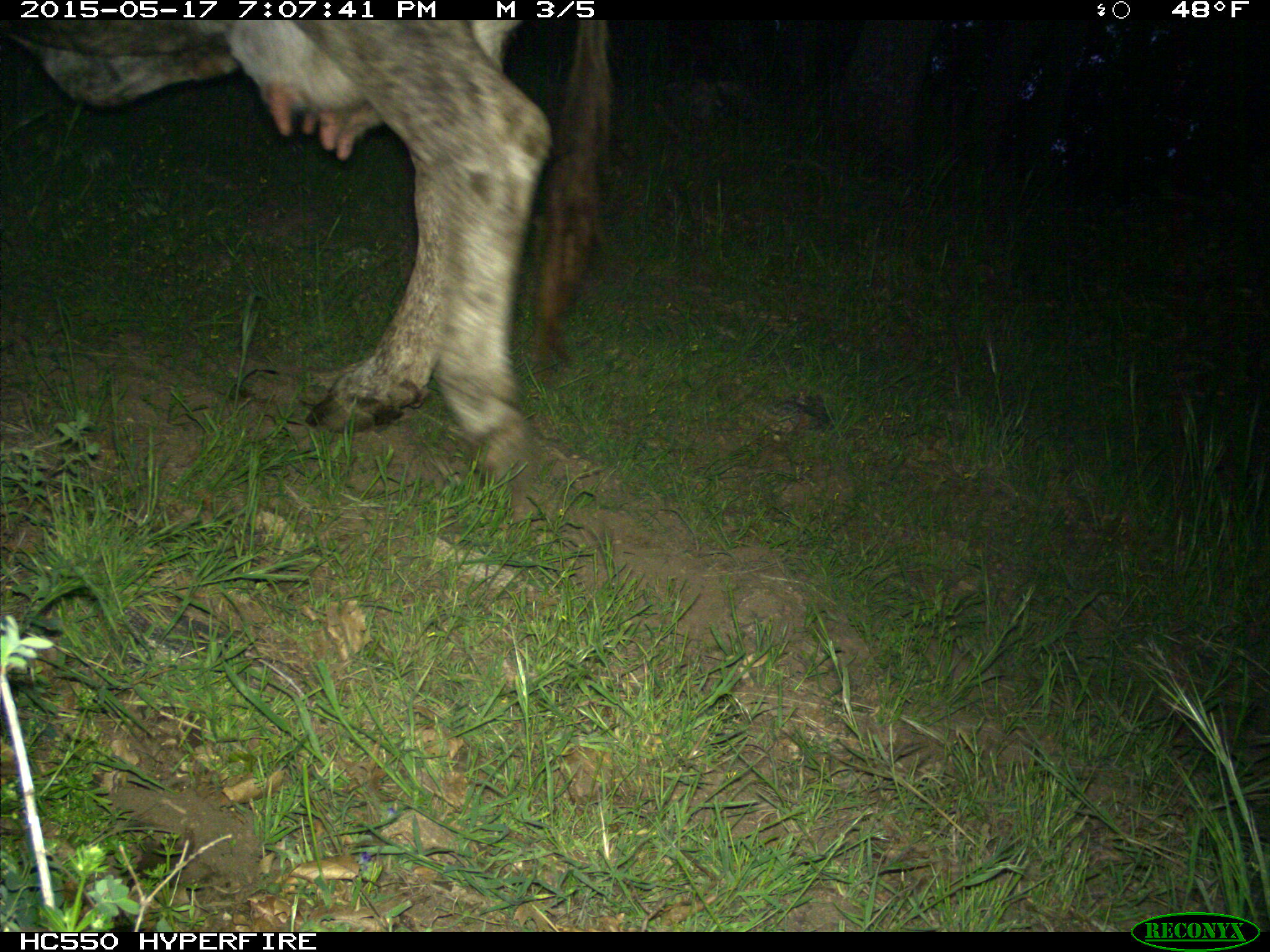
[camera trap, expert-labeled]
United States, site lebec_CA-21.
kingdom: Animalia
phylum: Chordata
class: Mammalia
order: Artiodactyla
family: Bovidae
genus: Bos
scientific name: Bos taurus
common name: domestic cow